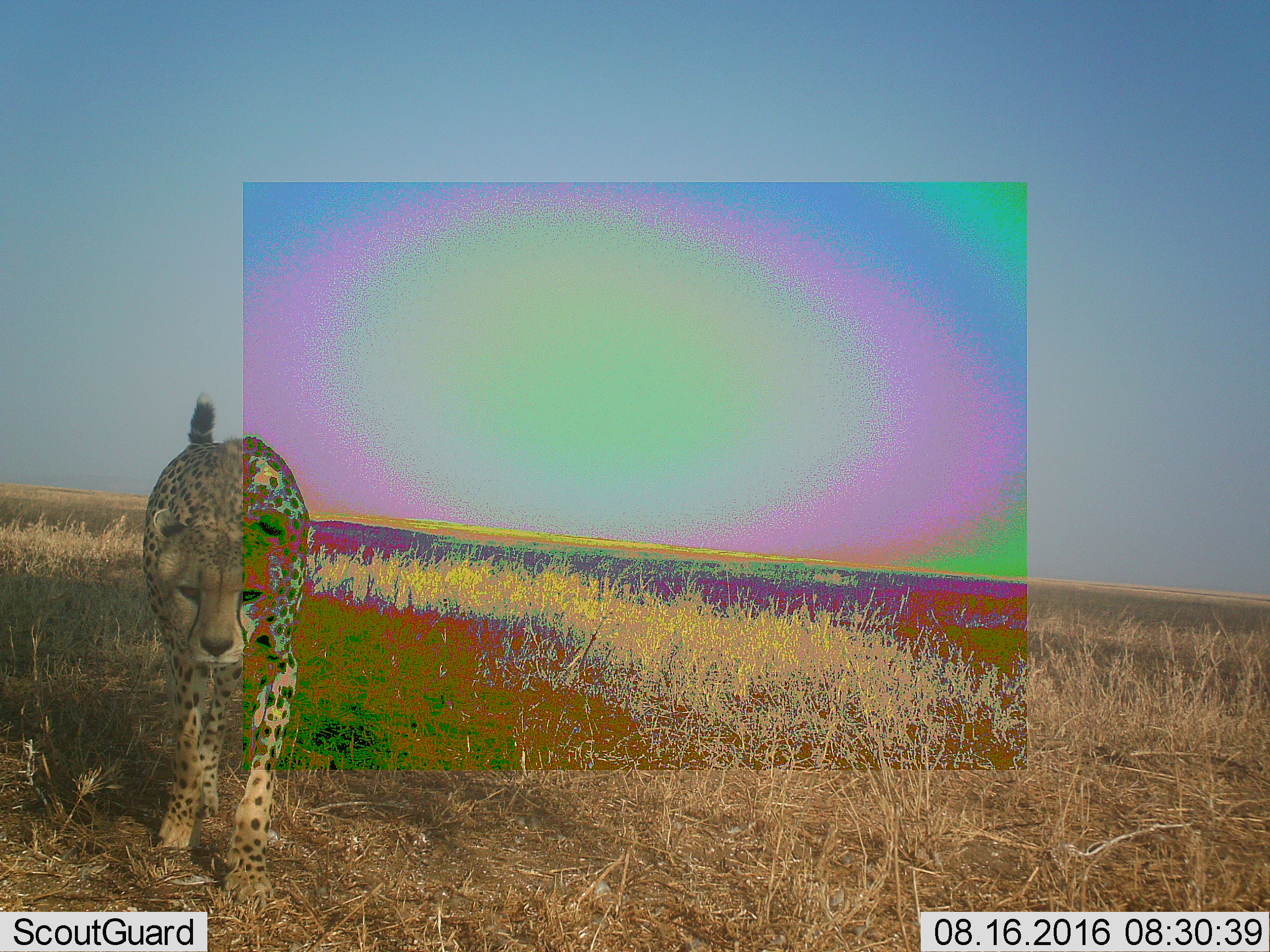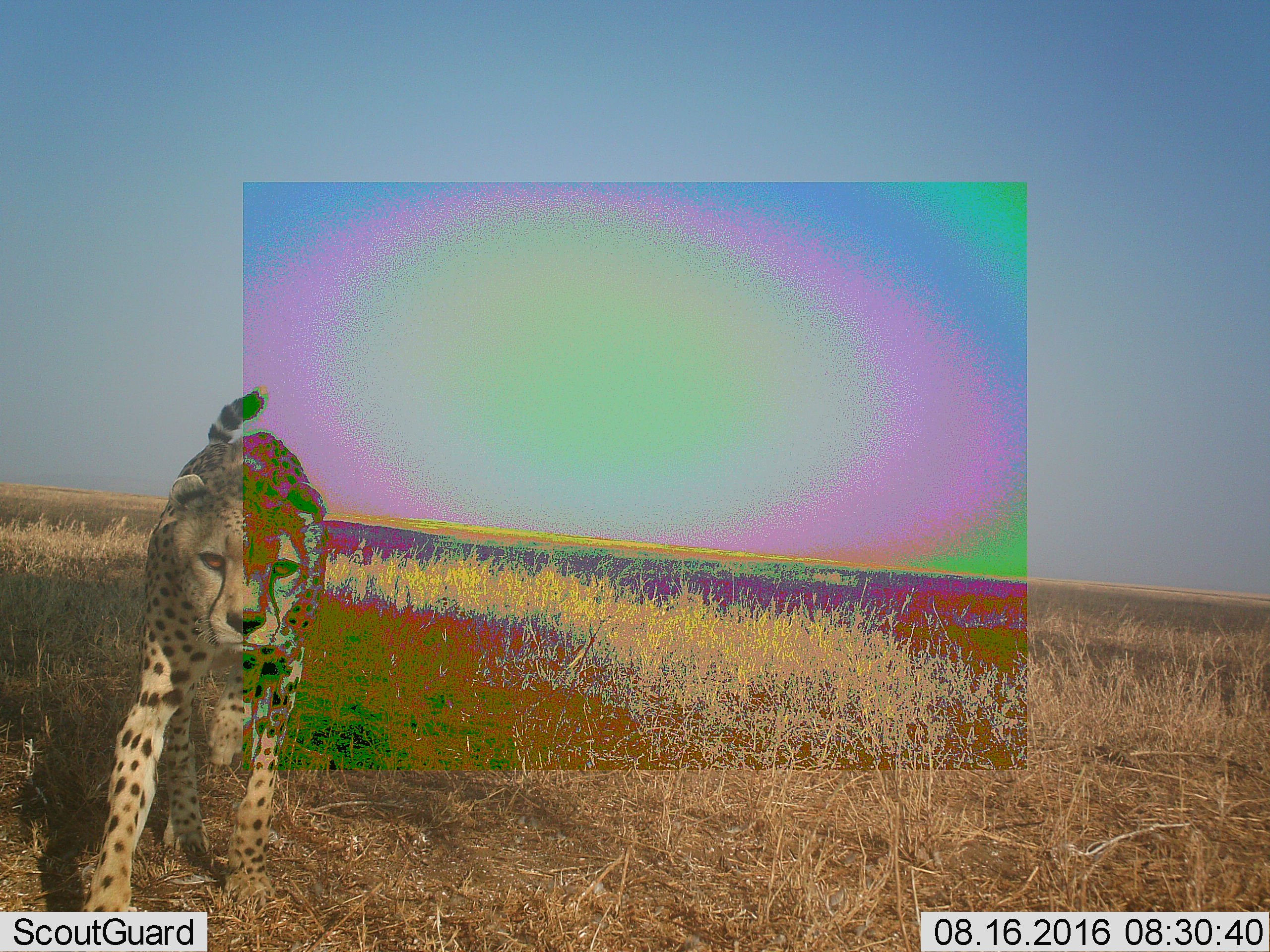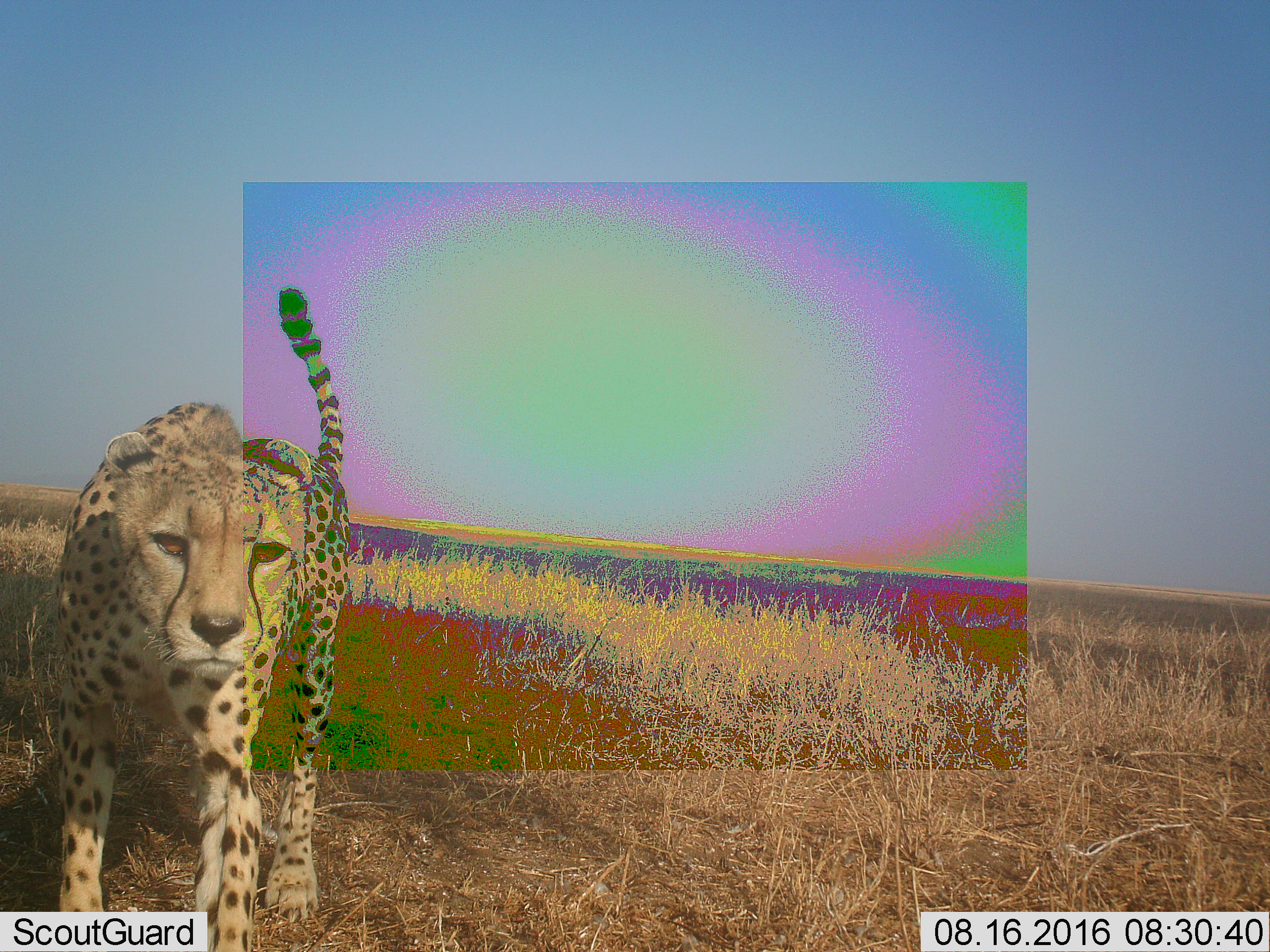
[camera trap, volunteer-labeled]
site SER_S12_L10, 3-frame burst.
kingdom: Animalia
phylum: Chordata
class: Mammalia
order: Carnivora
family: Felidae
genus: Acinonyx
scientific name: Acinonyx jubatus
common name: cheetah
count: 1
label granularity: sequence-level